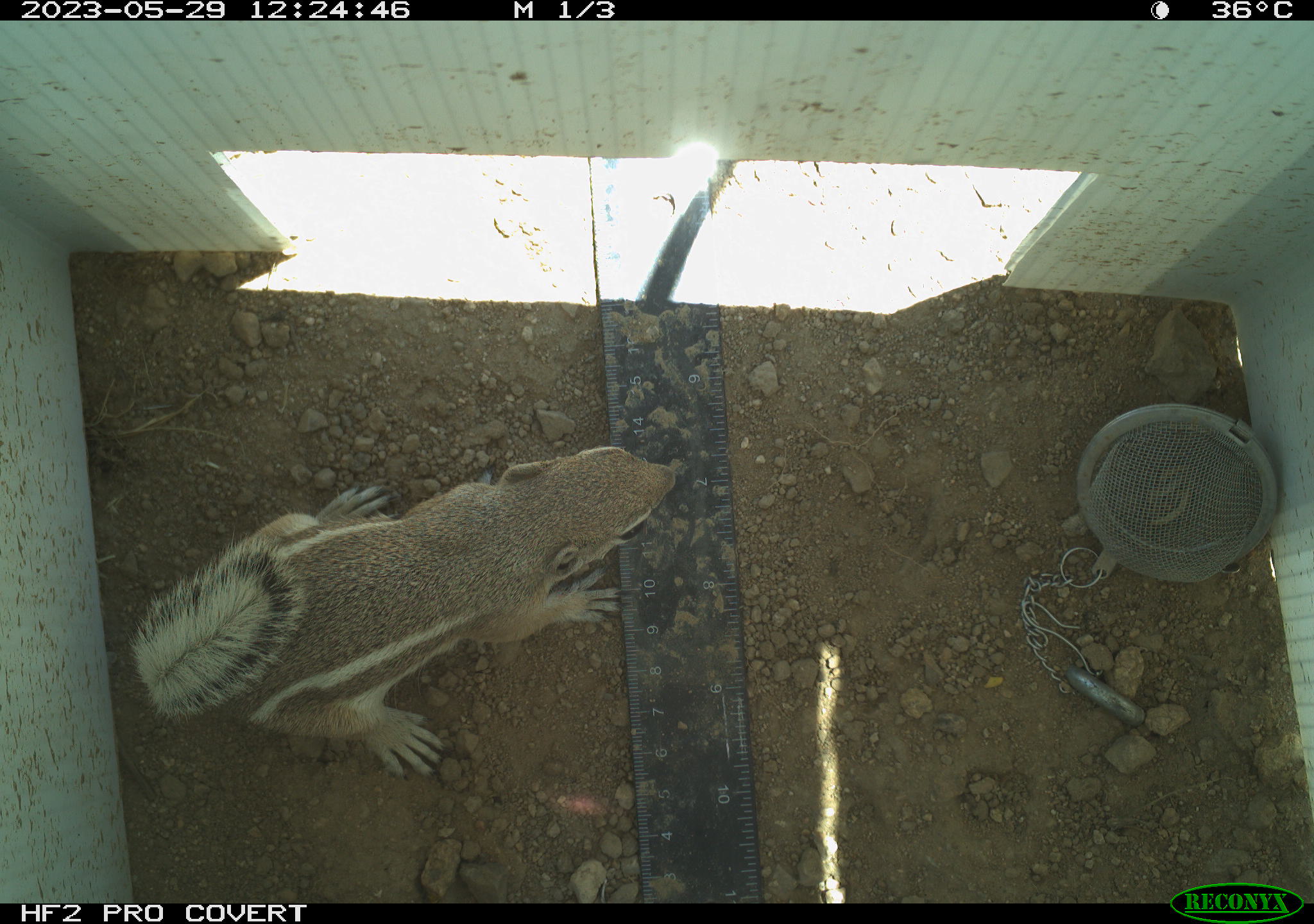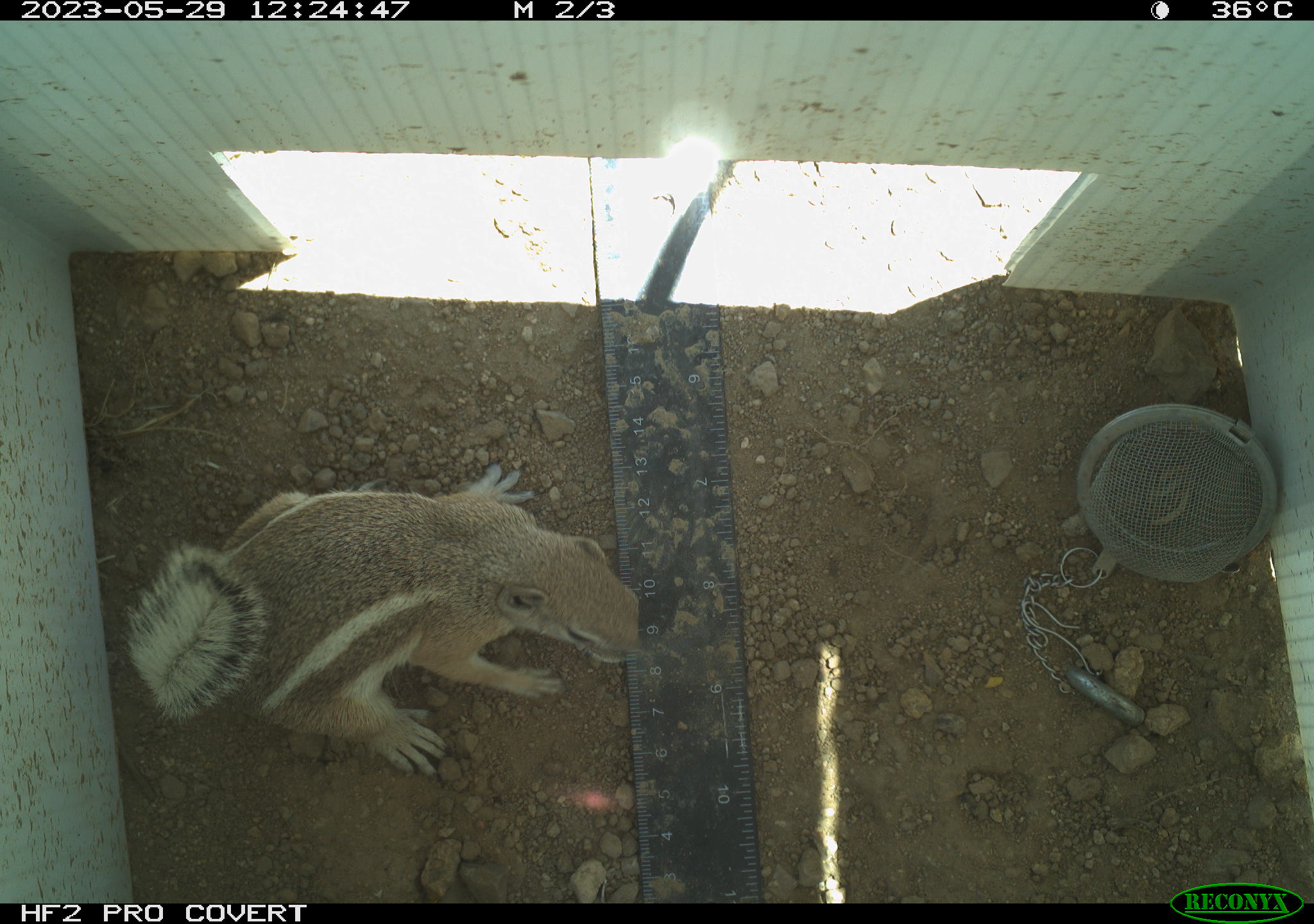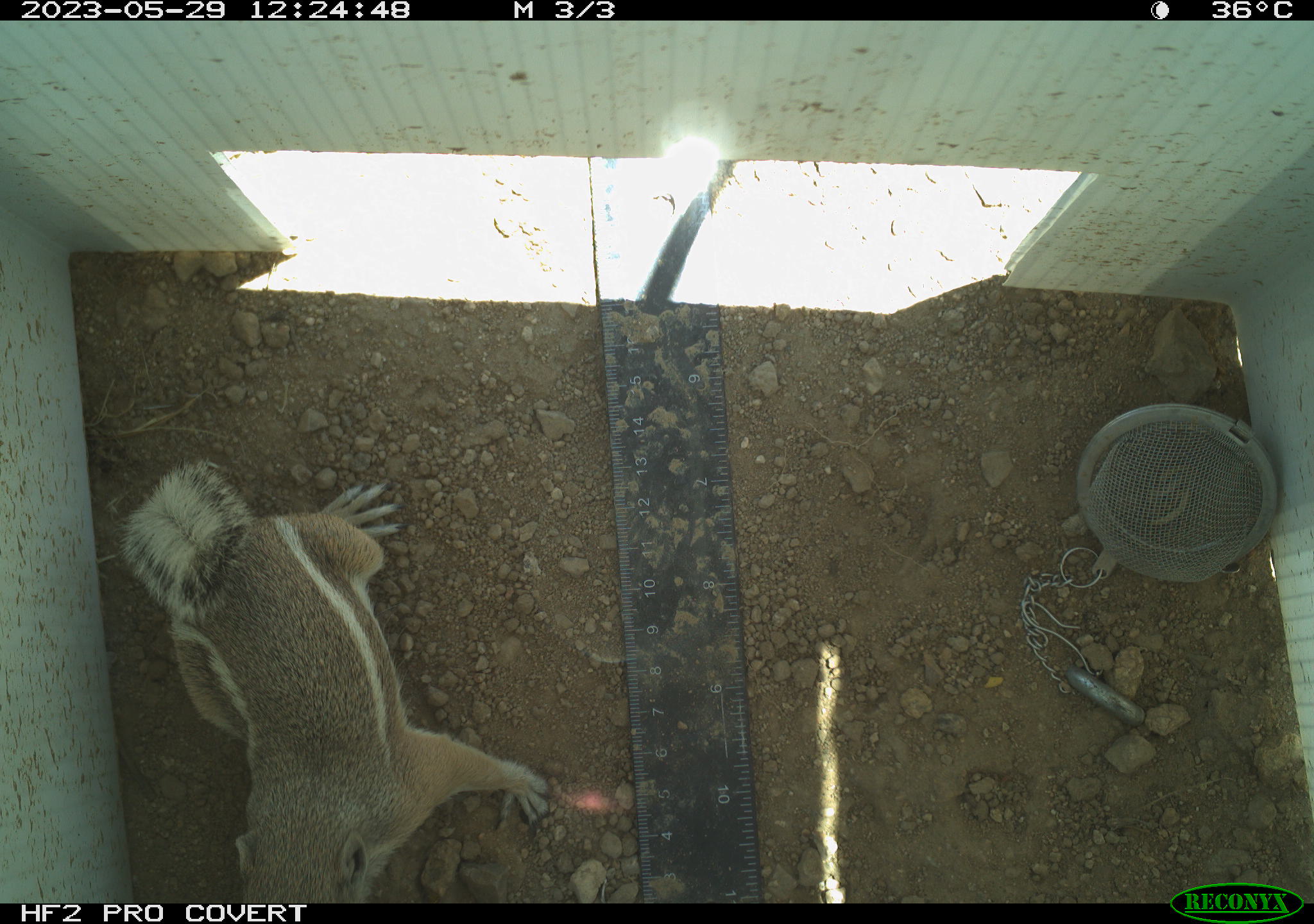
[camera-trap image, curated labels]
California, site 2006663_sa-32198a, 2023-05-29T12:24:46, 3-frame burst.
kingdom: Animalia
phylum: Chordata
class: Mammalia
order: Rodentia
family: Sciuridae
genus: Ammospermophilus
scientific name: Ammospermophilus leucurus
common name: white-tailed antelope squirrel